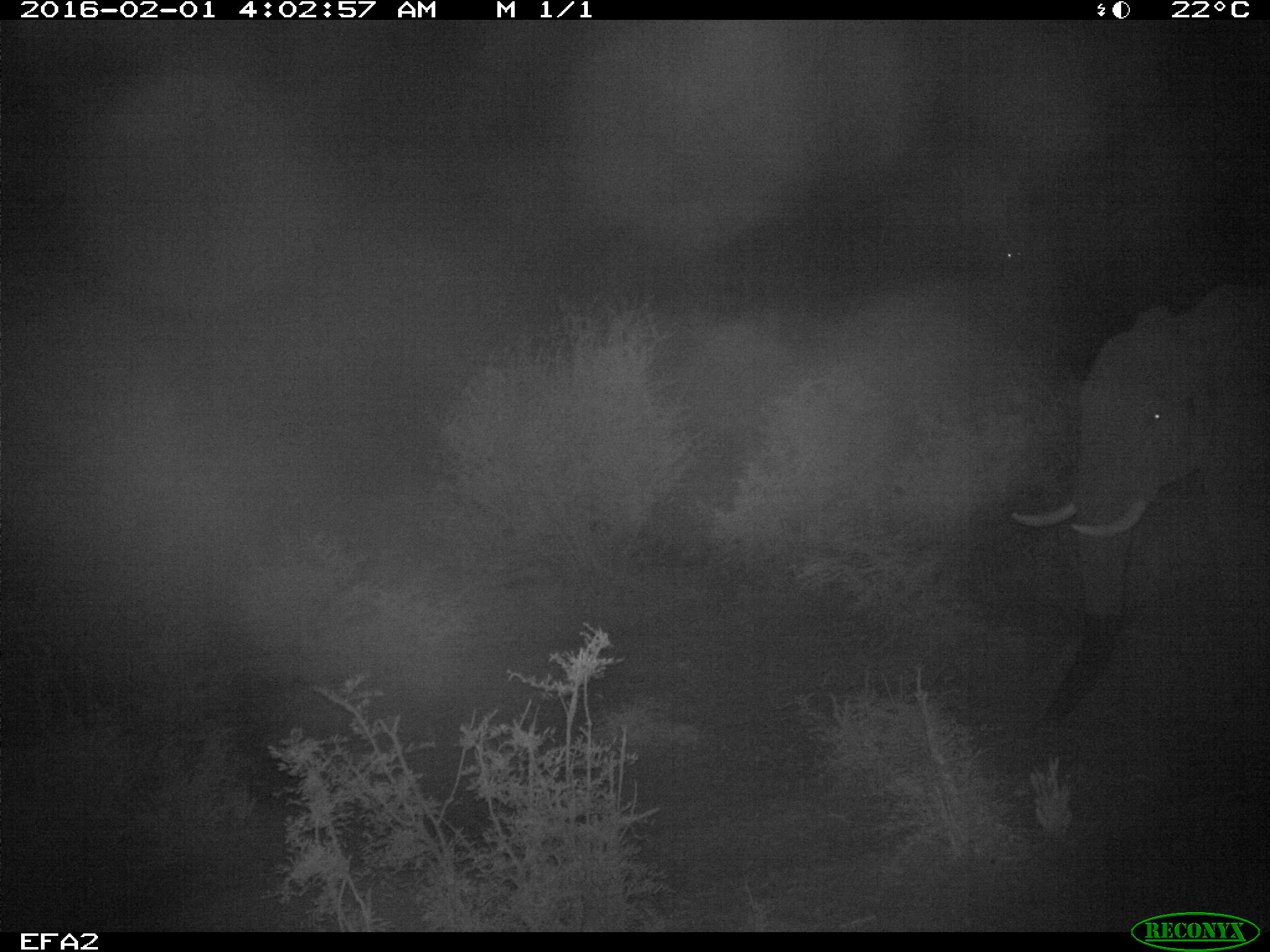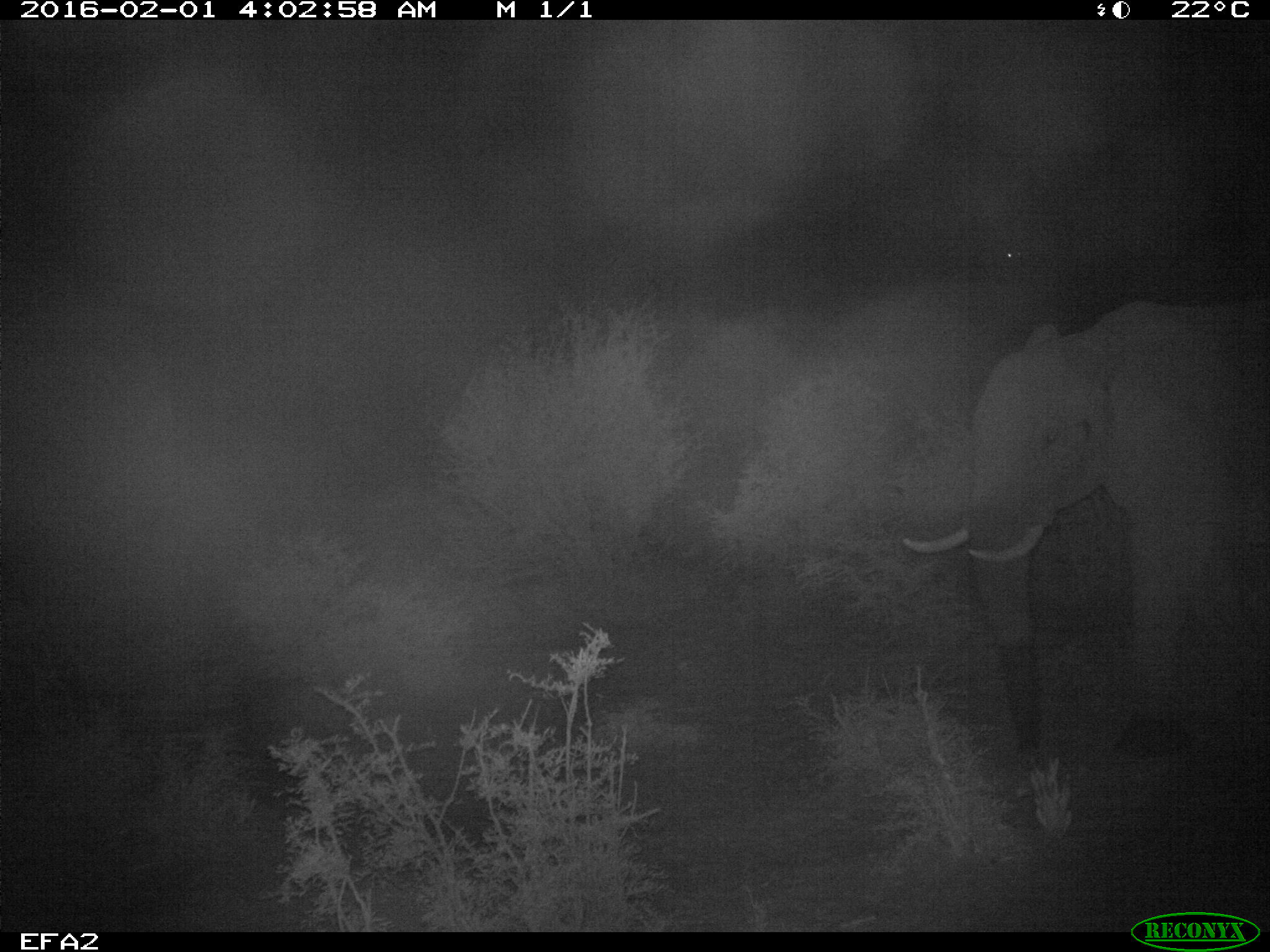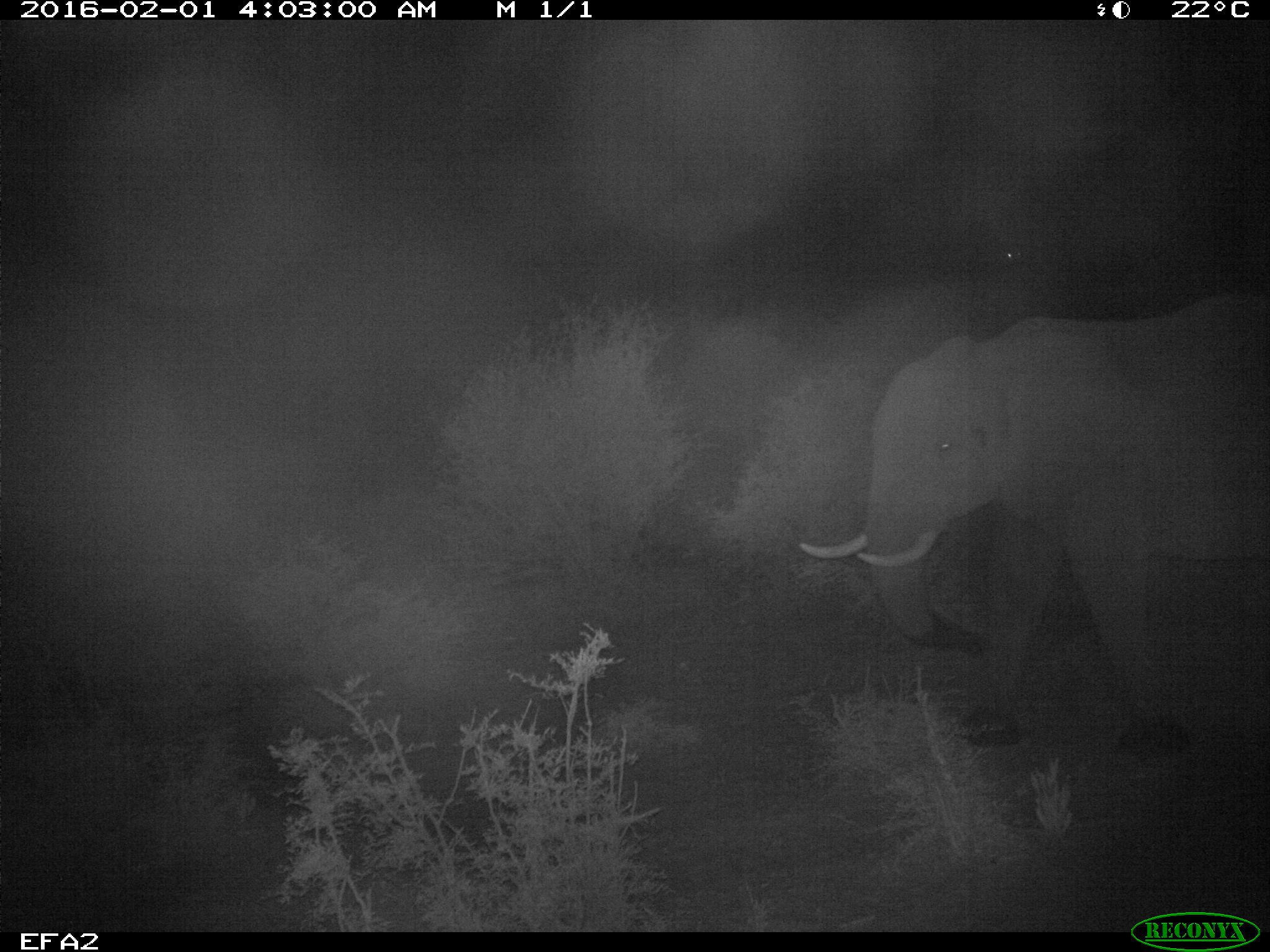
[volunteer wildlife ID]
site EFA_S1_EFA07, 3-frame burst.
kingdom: Animalia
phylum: Chordata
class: Mammalia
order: Proboscidea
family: Elephantidae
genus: Loxodonta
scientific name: Loxodonta africana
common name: african bush elephant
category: elephant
Elephant (african bush elephant) (Loxodonta africana), count 1. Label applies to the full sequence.